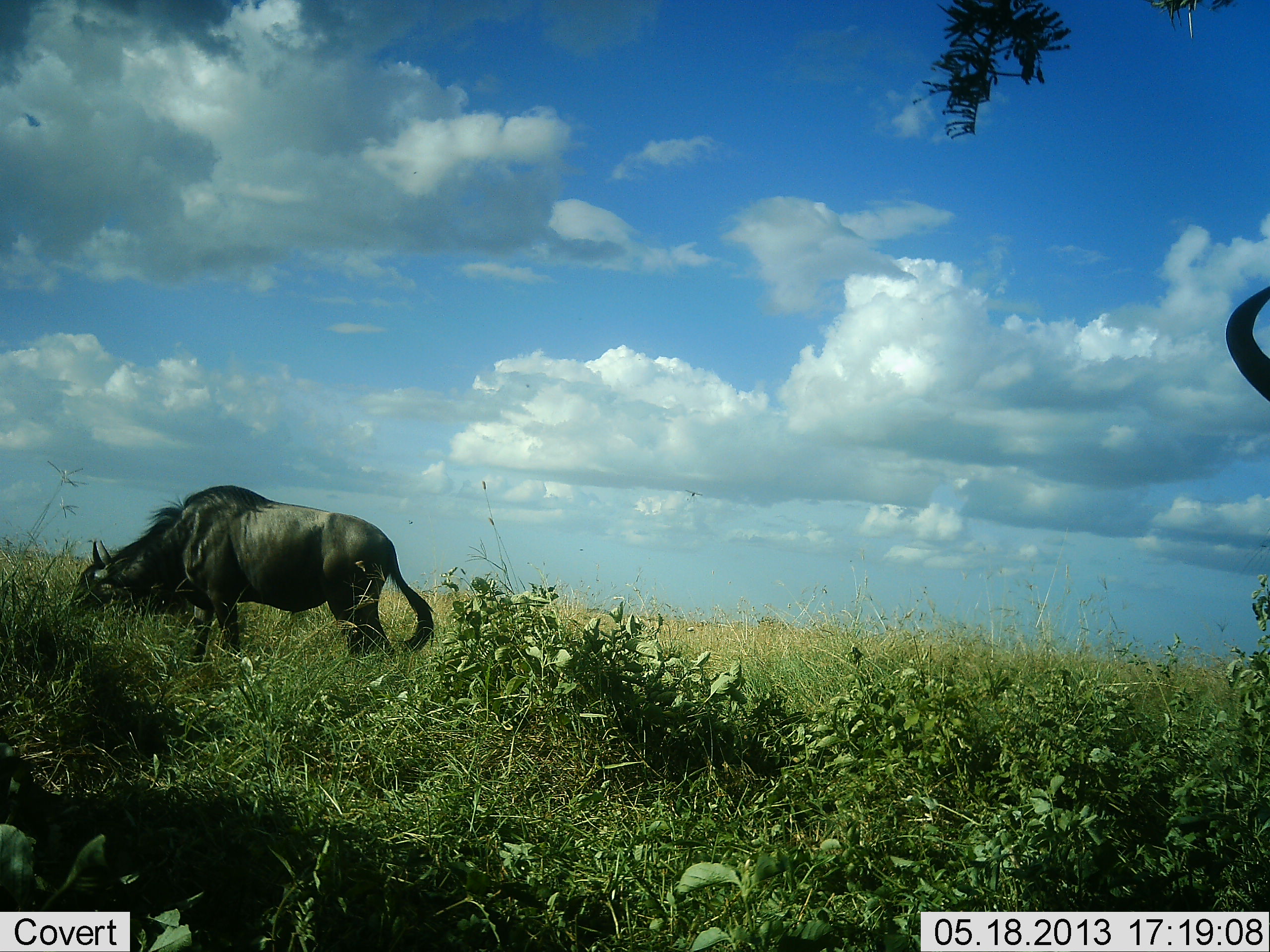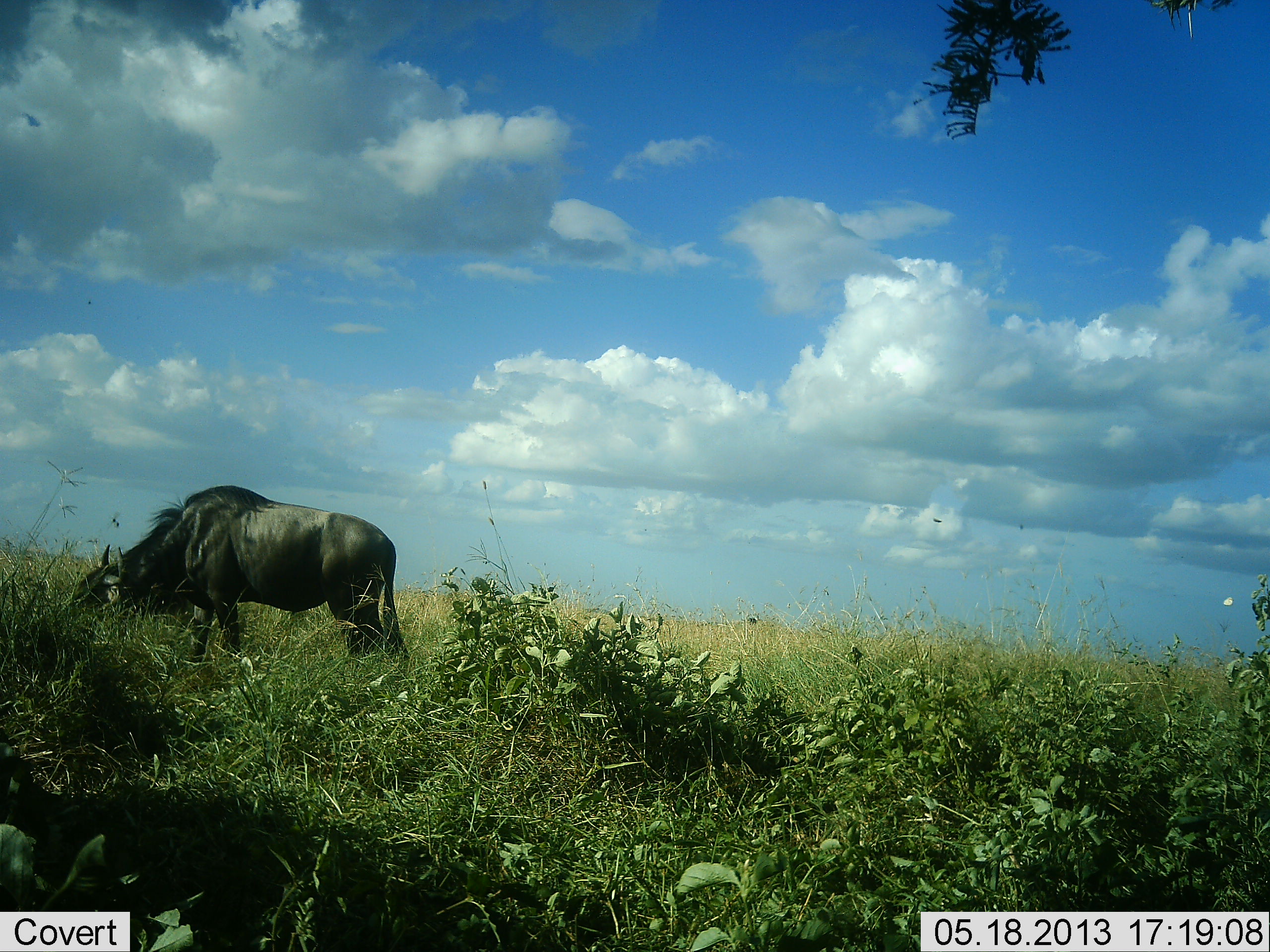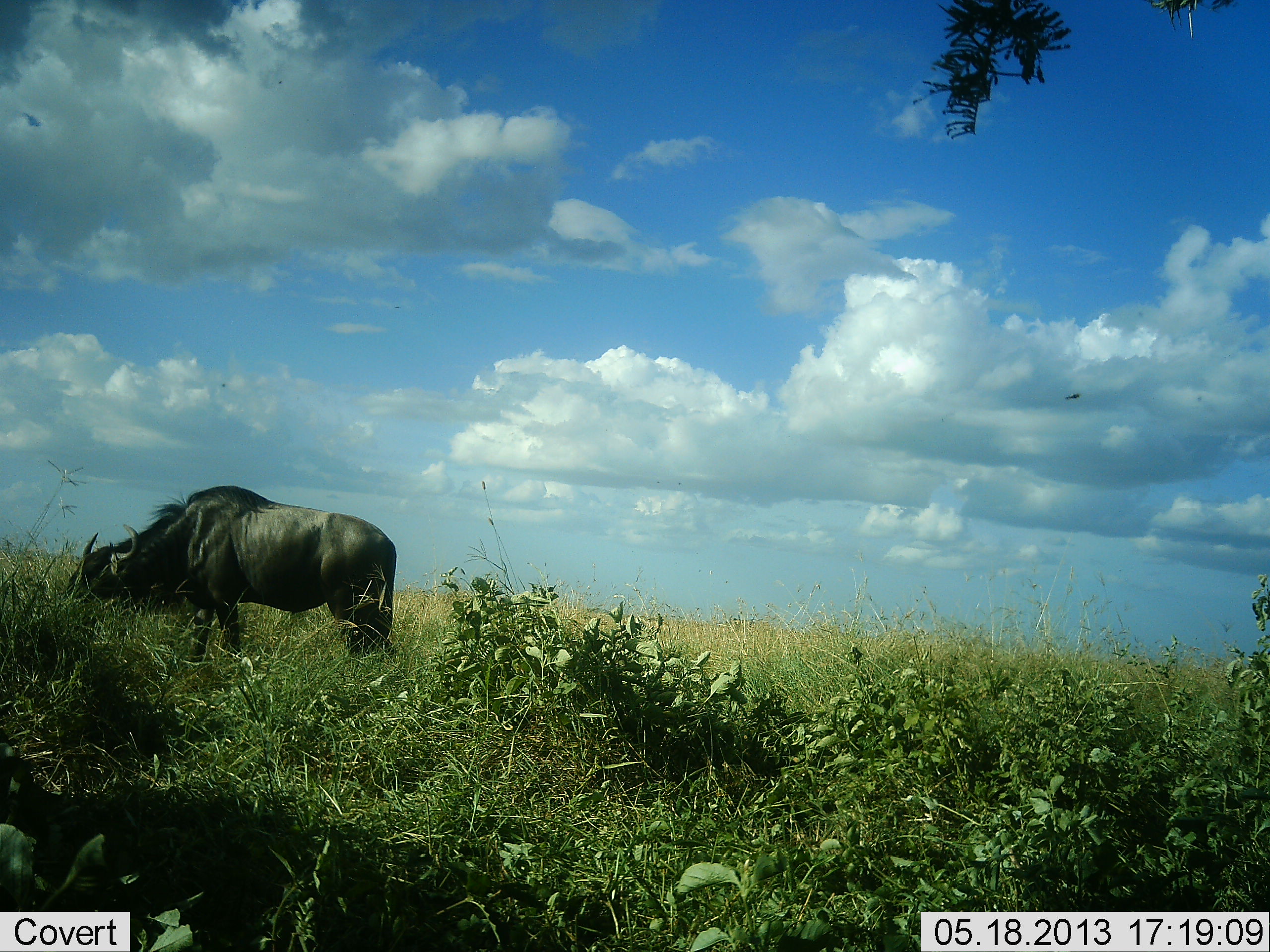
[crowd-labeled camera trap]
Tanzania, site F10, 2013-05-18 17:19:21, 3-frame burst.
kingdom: Animalia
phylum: Chordata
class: Mammalia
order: Artiodactyla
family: Bovidae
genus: Connochaetes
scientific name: Connochaetes taurinus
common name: blue wildebeest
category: wildebeest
Wildebeest (blue wildebeest) (Connochaetes taurinus), count 2. Behavior (volunteer vote fractions): standing 23%, resting 0%, moving 31%, interacting 0%. Young present (vote fraction): 0%. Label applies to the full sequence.